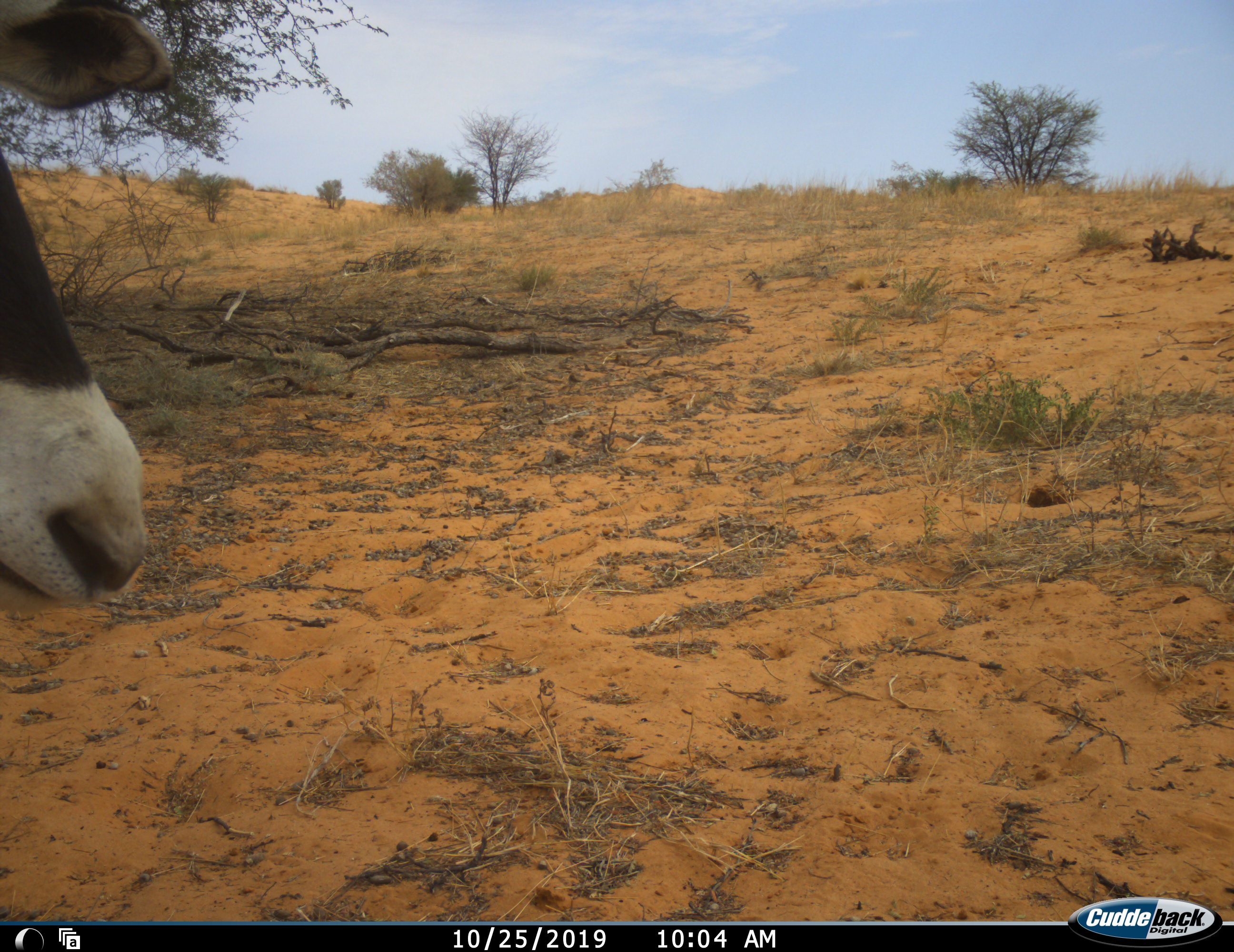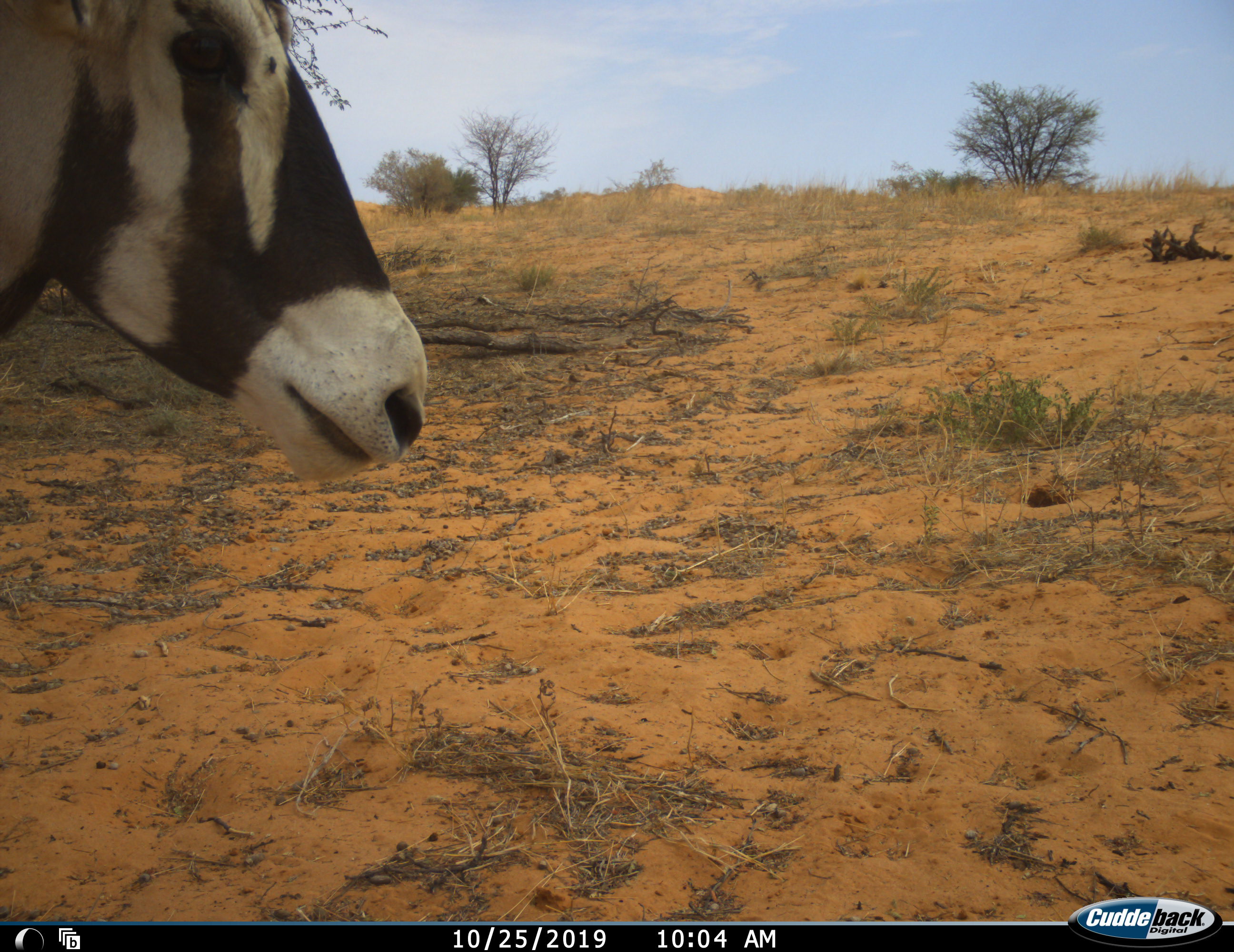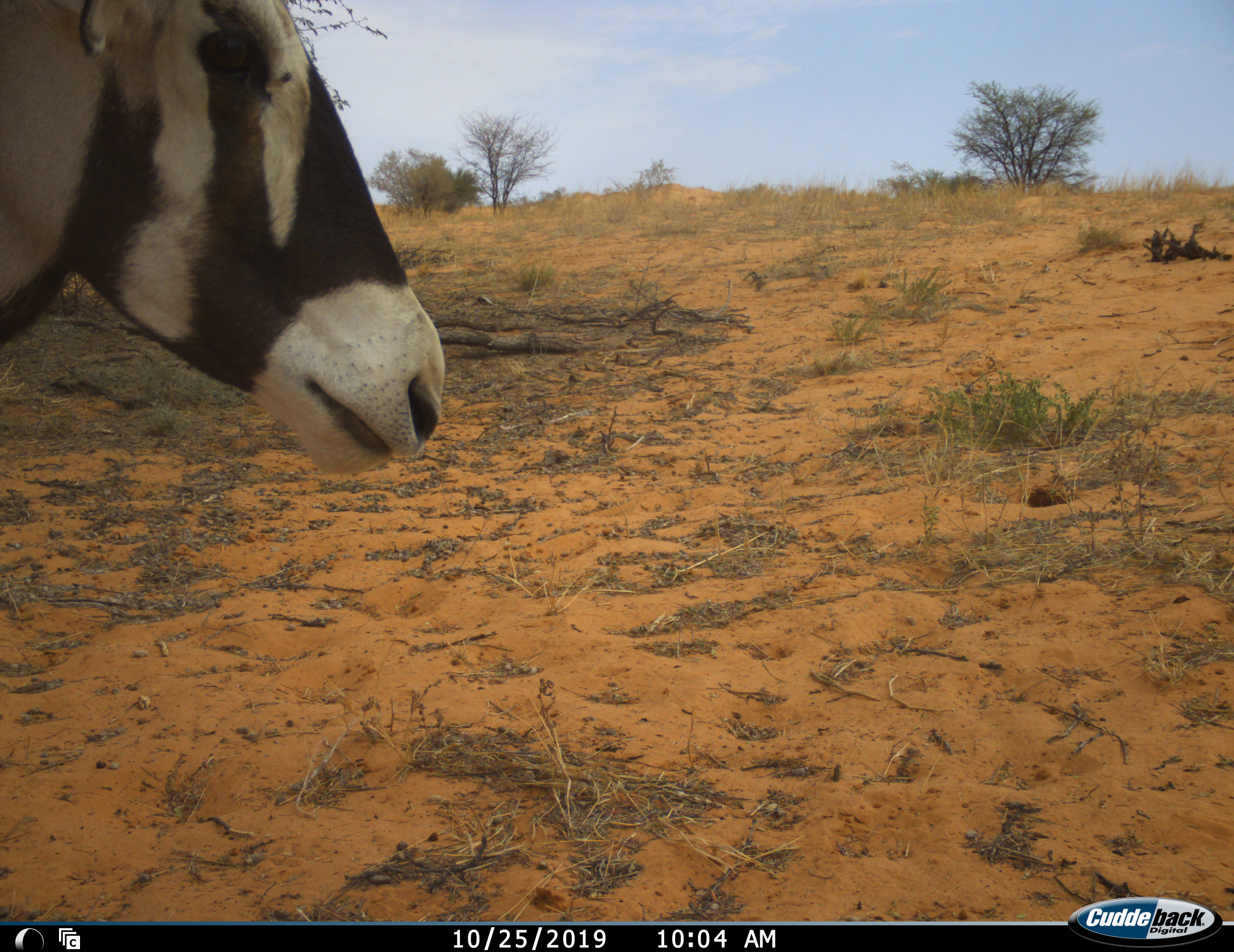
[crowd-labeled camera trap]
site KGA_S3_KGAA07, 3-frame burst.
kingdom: Animalia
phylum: Chordata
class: Mammalia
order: Artiodactyla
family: Bovidae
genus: Oryx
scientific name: Oryx gazella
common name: gemsbok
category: oryx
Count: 1.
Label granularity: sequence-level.